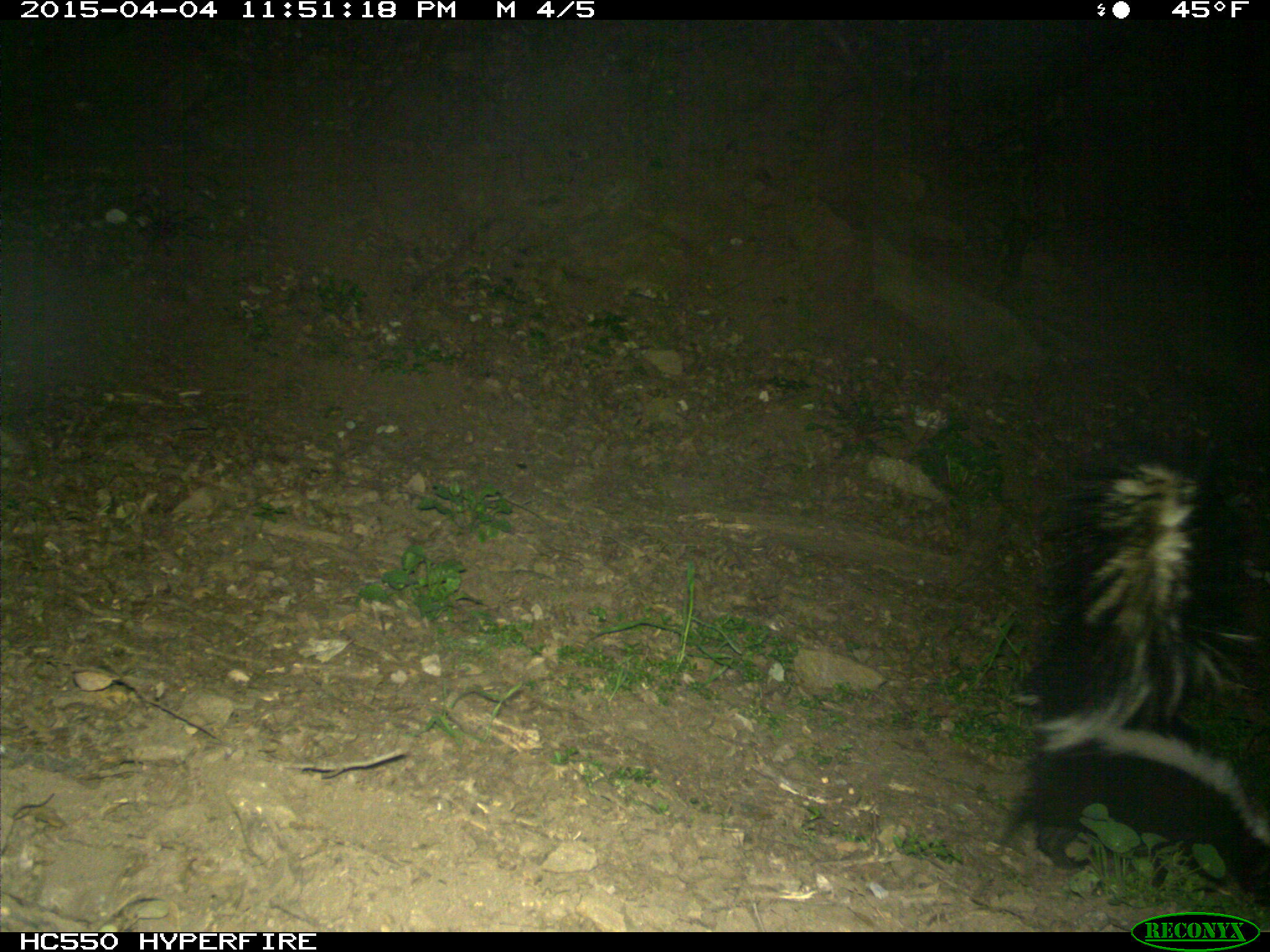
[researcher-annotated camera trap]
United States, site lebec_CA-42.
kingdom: Animalia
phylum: Chordata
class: Mammalia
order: Carnivora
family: Mephitidae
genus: Mephitis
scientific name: Mephitis mephitis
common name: striped skunk